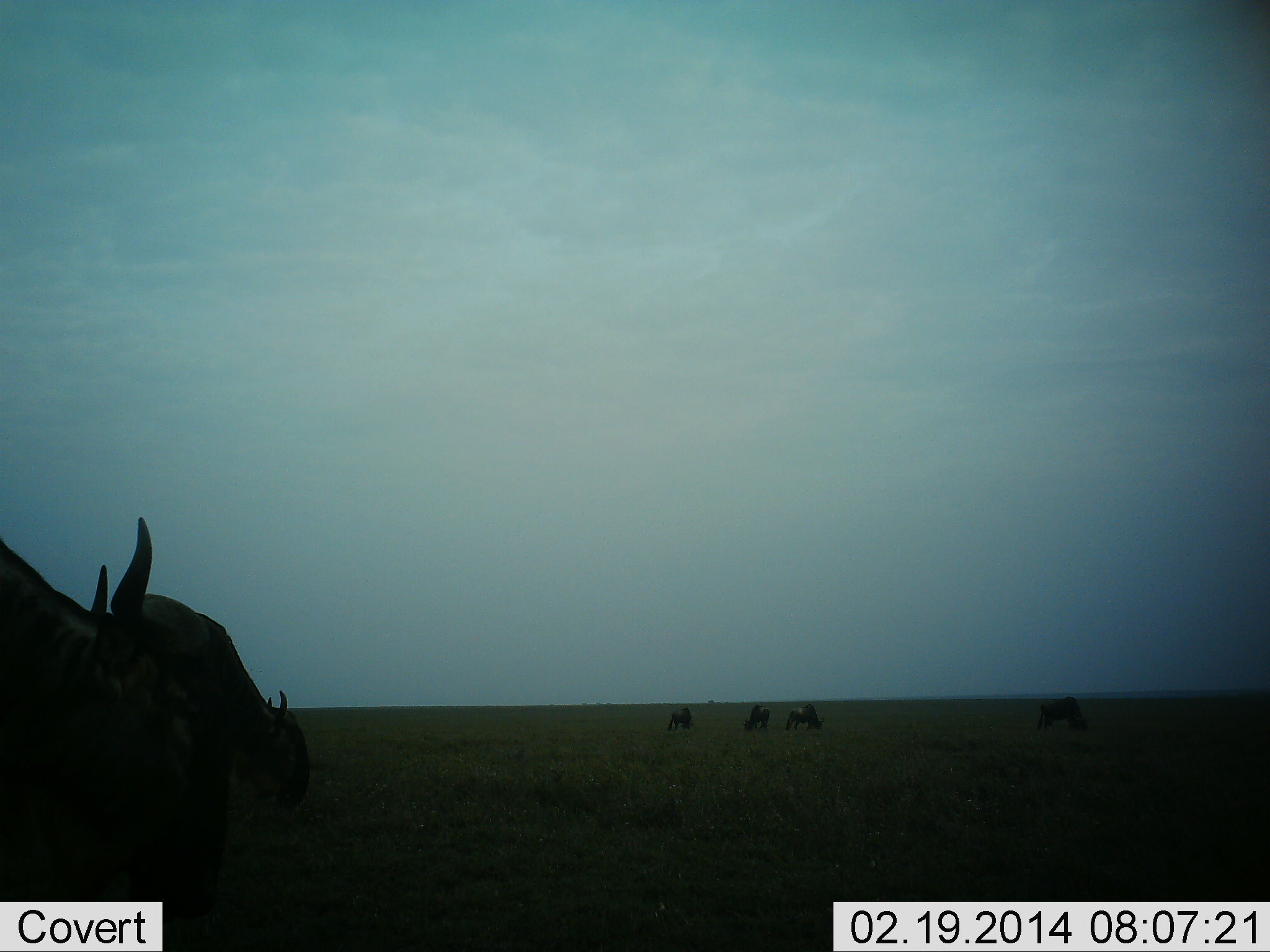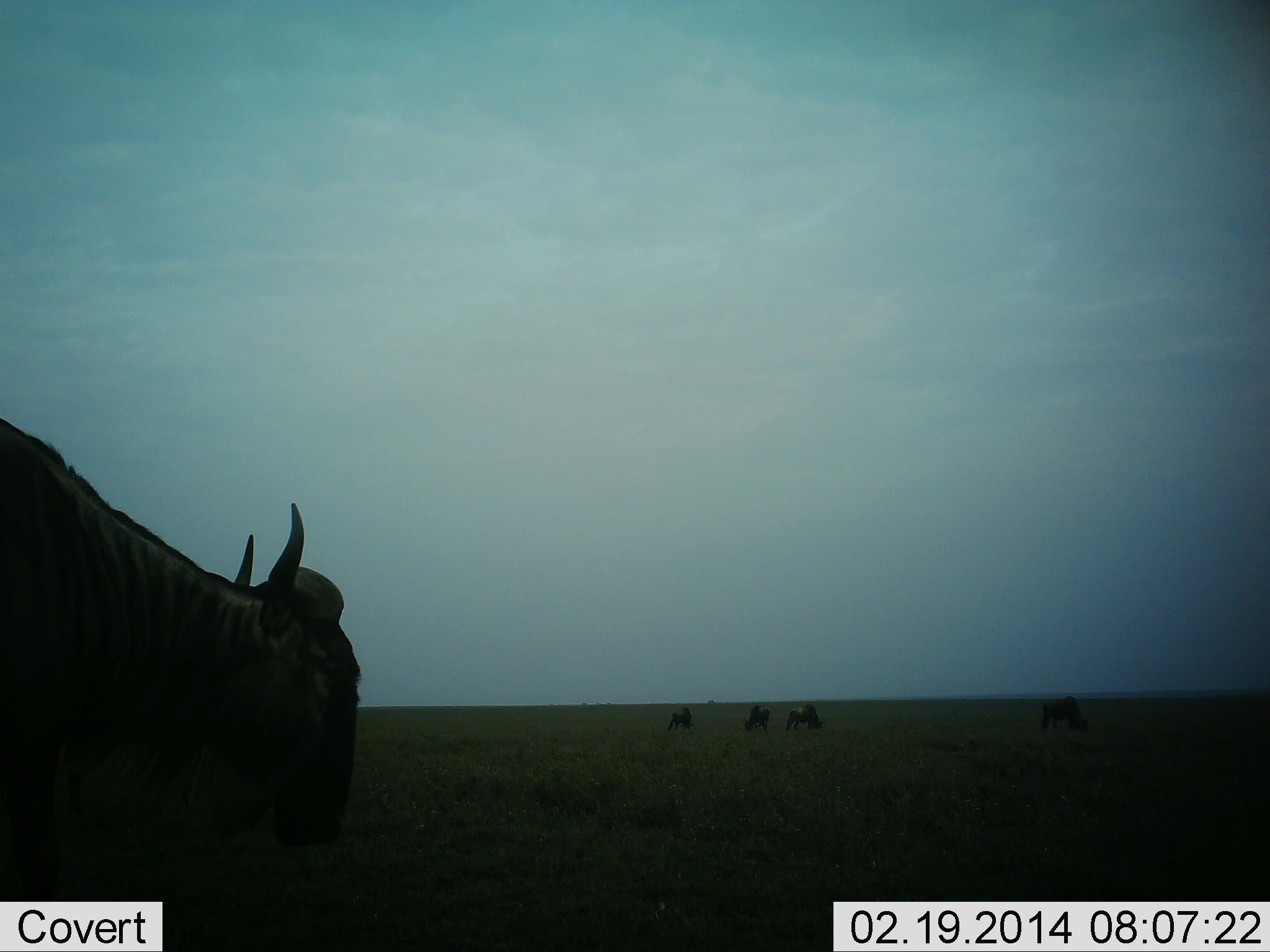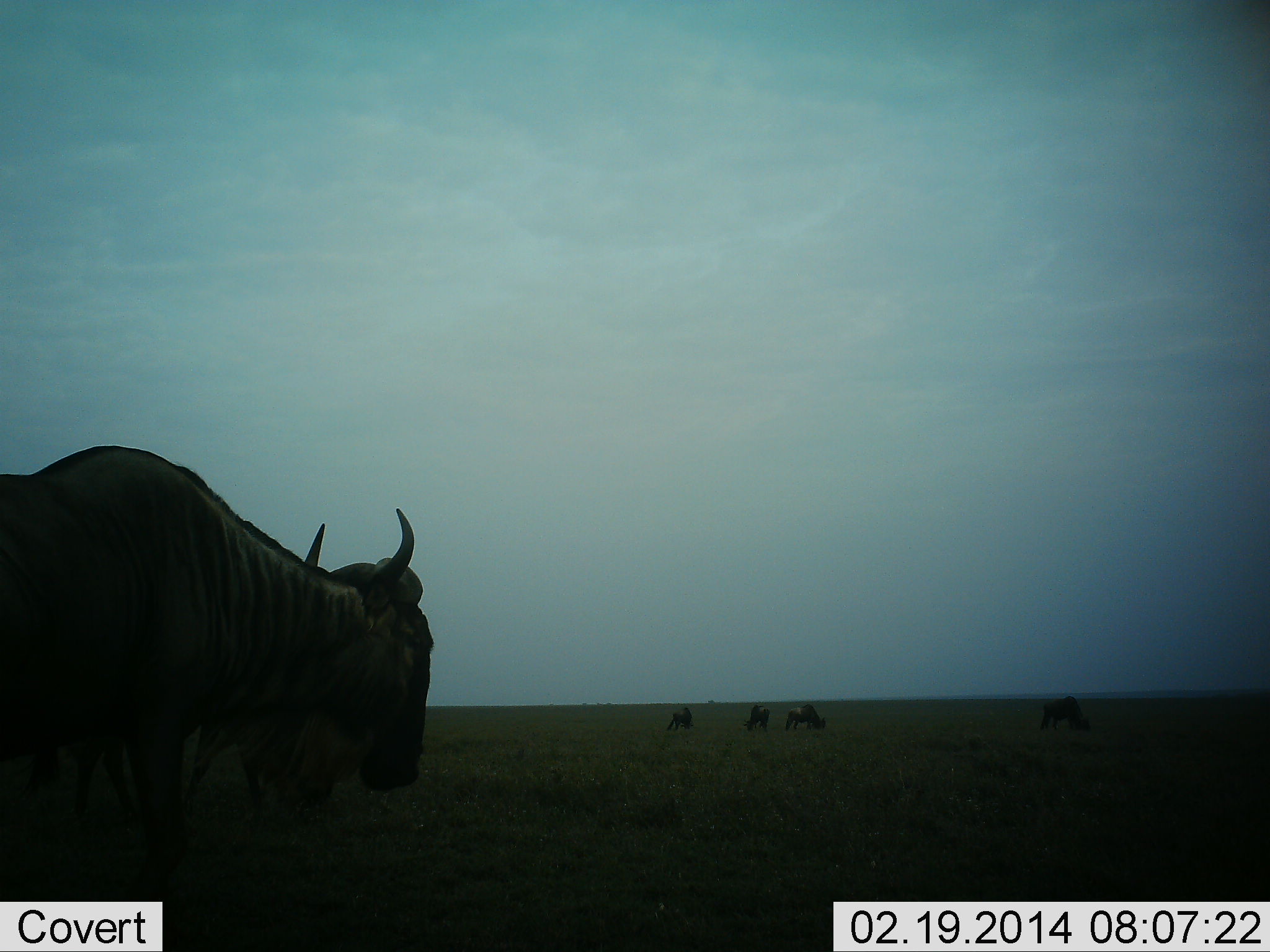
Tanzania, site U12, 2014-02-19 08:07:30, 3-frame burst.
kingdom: Animalia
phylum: Chordata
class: Mammalia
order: Artiodactyla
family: Bovidae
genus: Connochaetes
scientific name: Connochaetes taurinus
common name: blue wildebeest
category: wildebeest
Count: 5.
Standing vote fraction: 50%.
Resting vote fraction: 0%.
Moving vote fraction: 90%.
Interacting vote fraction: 0%.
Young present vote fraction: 0%.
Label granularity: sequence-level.